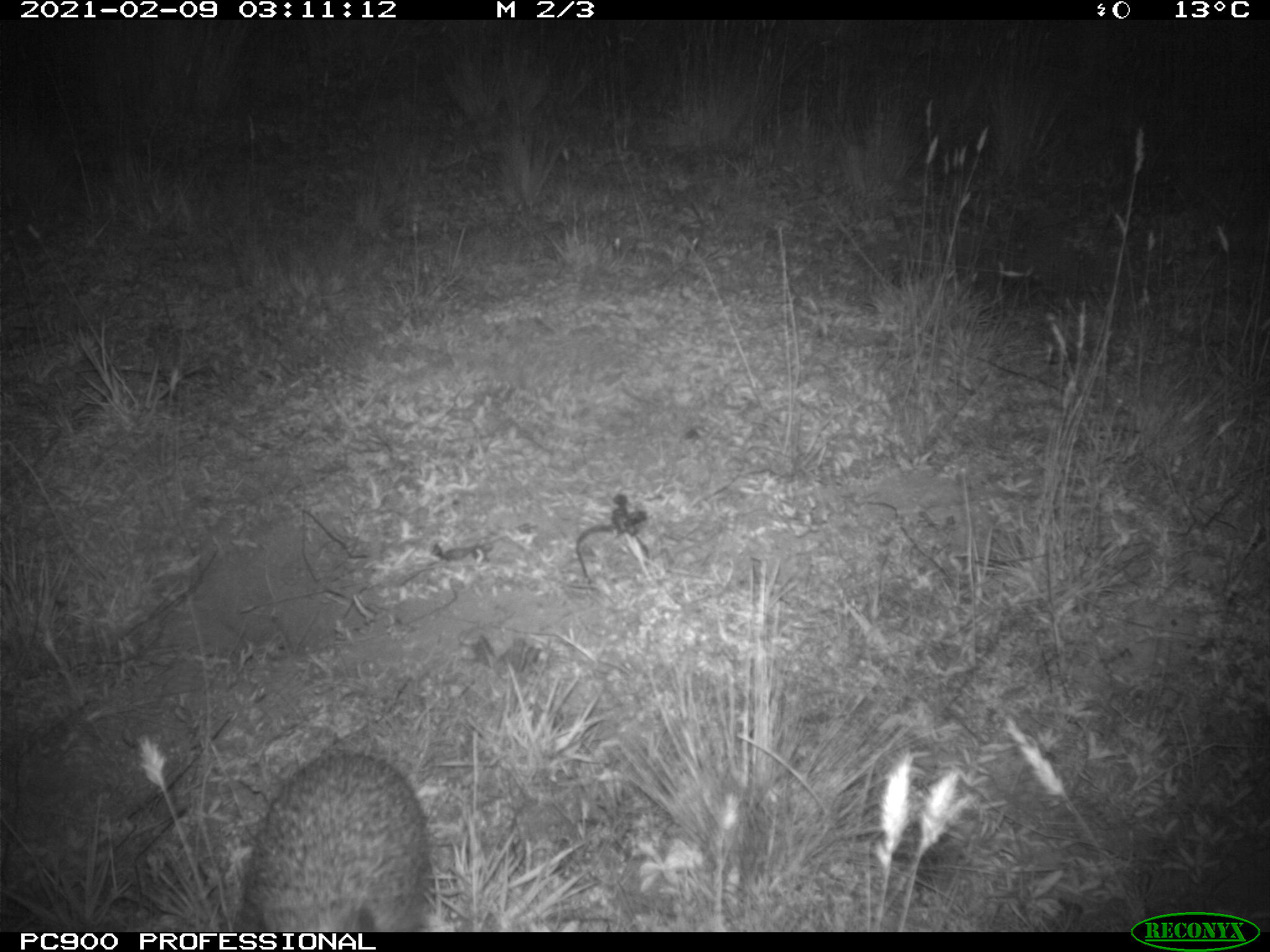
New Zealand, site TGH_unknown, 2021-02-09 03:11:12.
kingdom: Animalia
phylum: Chordata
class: Mammalia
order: Eulipotyphla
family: Erinaceidae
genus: Erinaceus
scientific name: Erinaceus europaeus europaeus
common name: european hedgehog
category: hedgehog